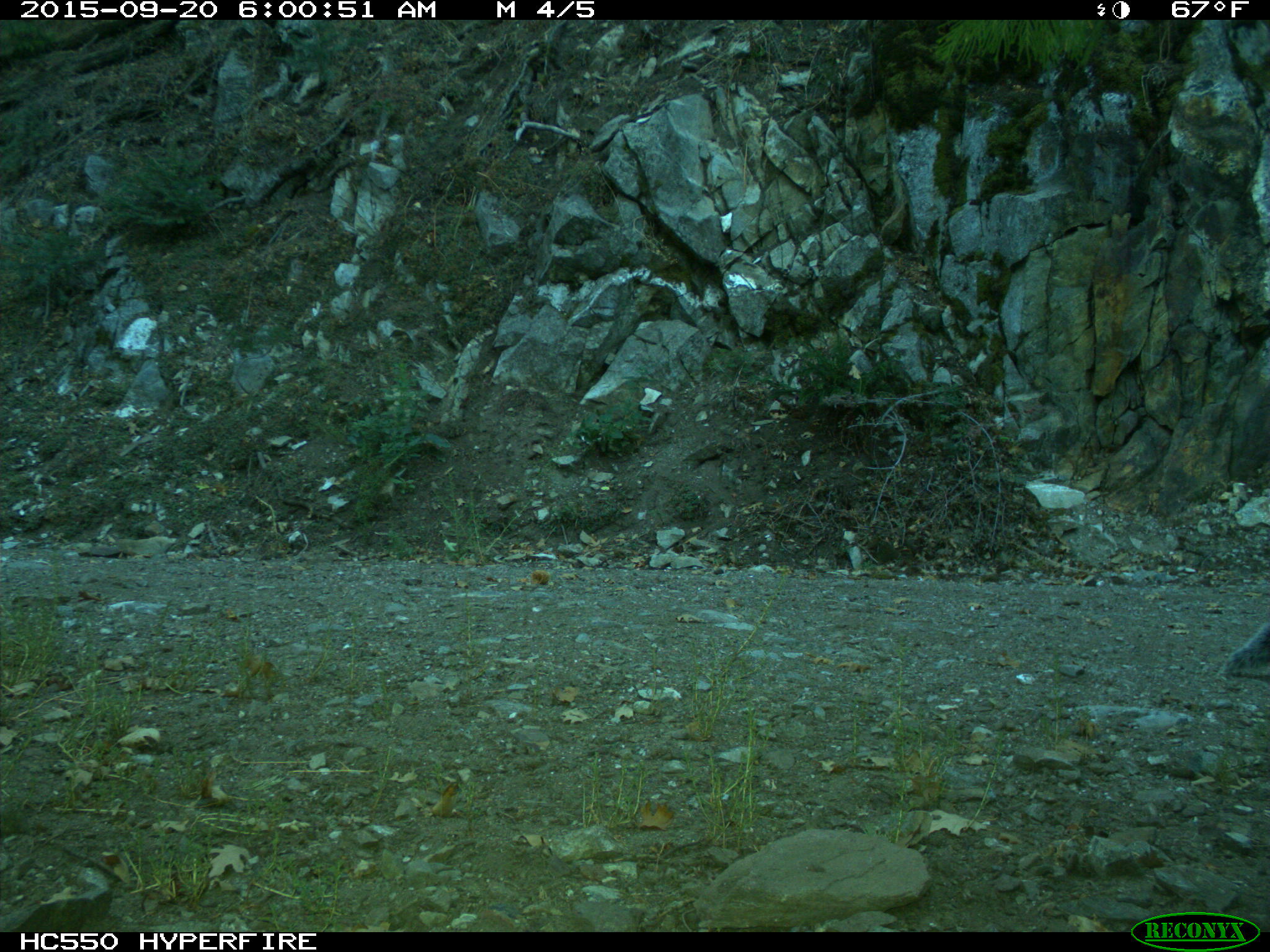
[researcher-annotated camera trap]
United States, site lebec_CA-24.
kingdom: Animalia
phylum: Chordata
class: Mammalia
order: Rodentia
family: Sciuridae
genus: Sciurus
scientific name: Sciurus carolinensis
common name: eastern gray squirrel